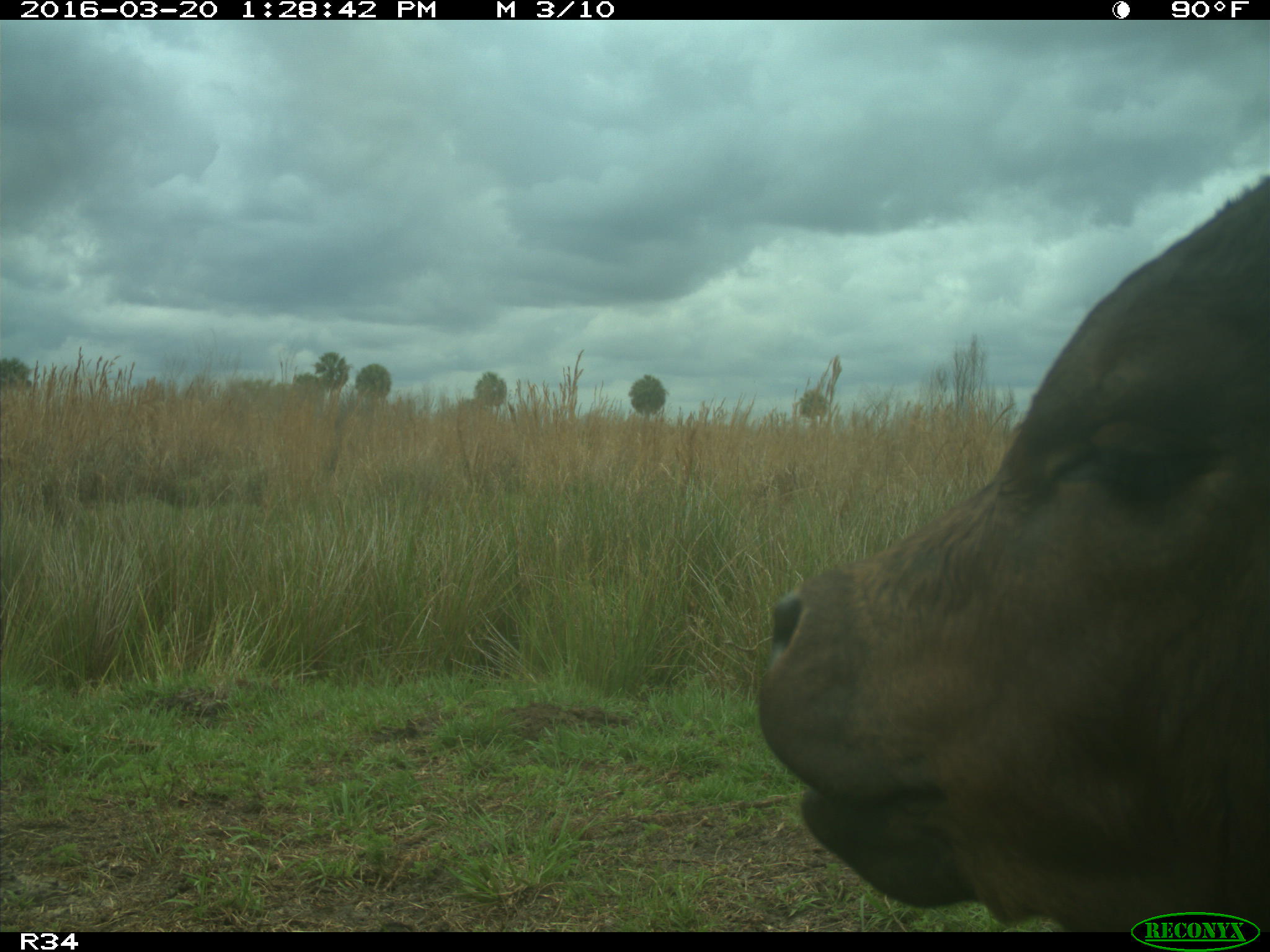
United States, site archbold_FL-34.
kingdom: Animalia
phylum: Chordata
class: Mammalia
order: Artiodactyla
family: Bovidae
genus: Bos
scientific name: Bos taurus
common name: domestic cow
Bos taurus (domestic cow).